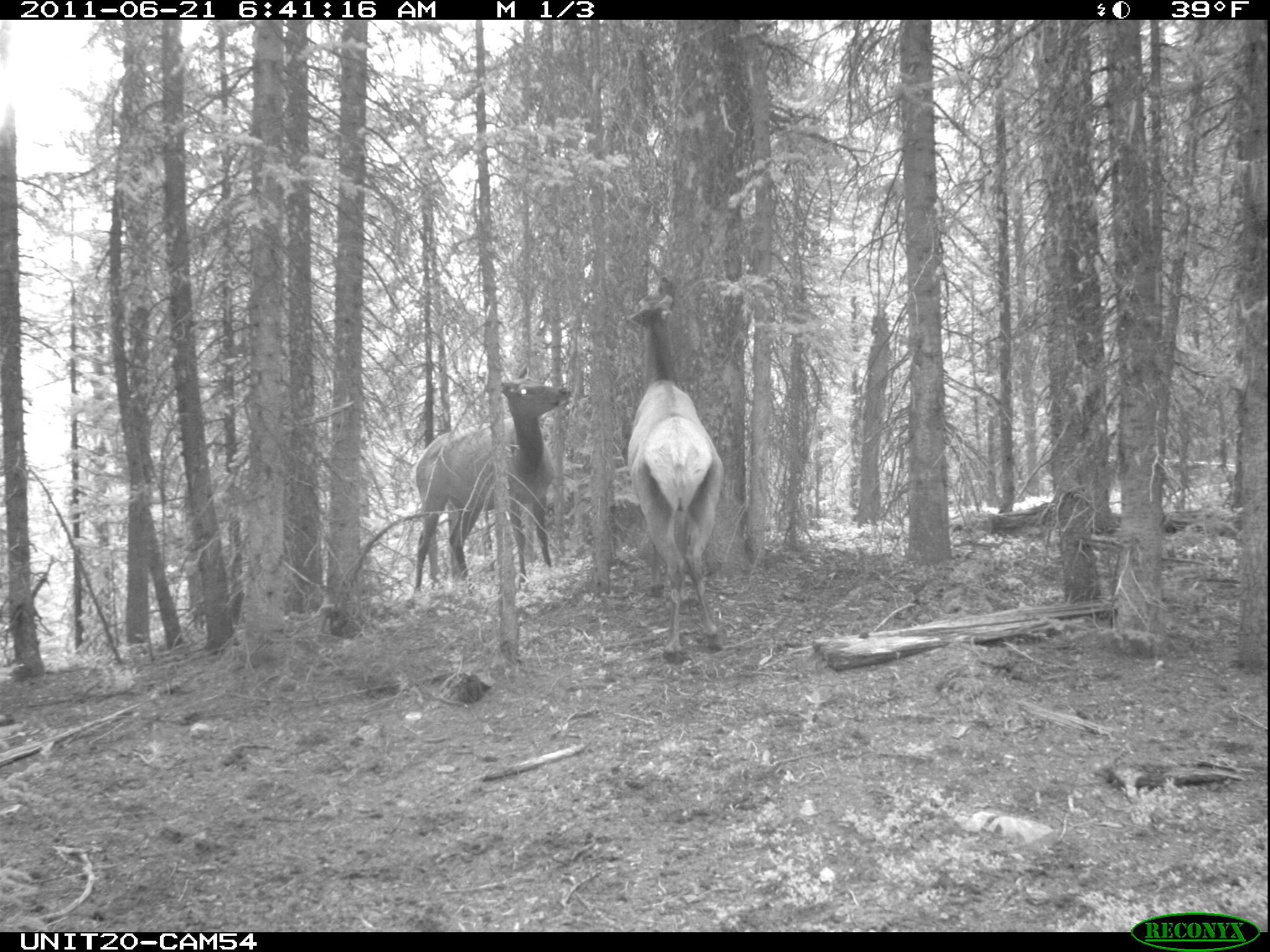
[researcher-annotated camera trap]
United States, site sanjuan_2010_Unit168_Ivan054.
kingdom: Animalia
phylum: Chordata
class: Mammalia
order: Artiodactyla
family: Cervidae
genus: Cervus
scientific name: Cervus elaphus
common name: red deer